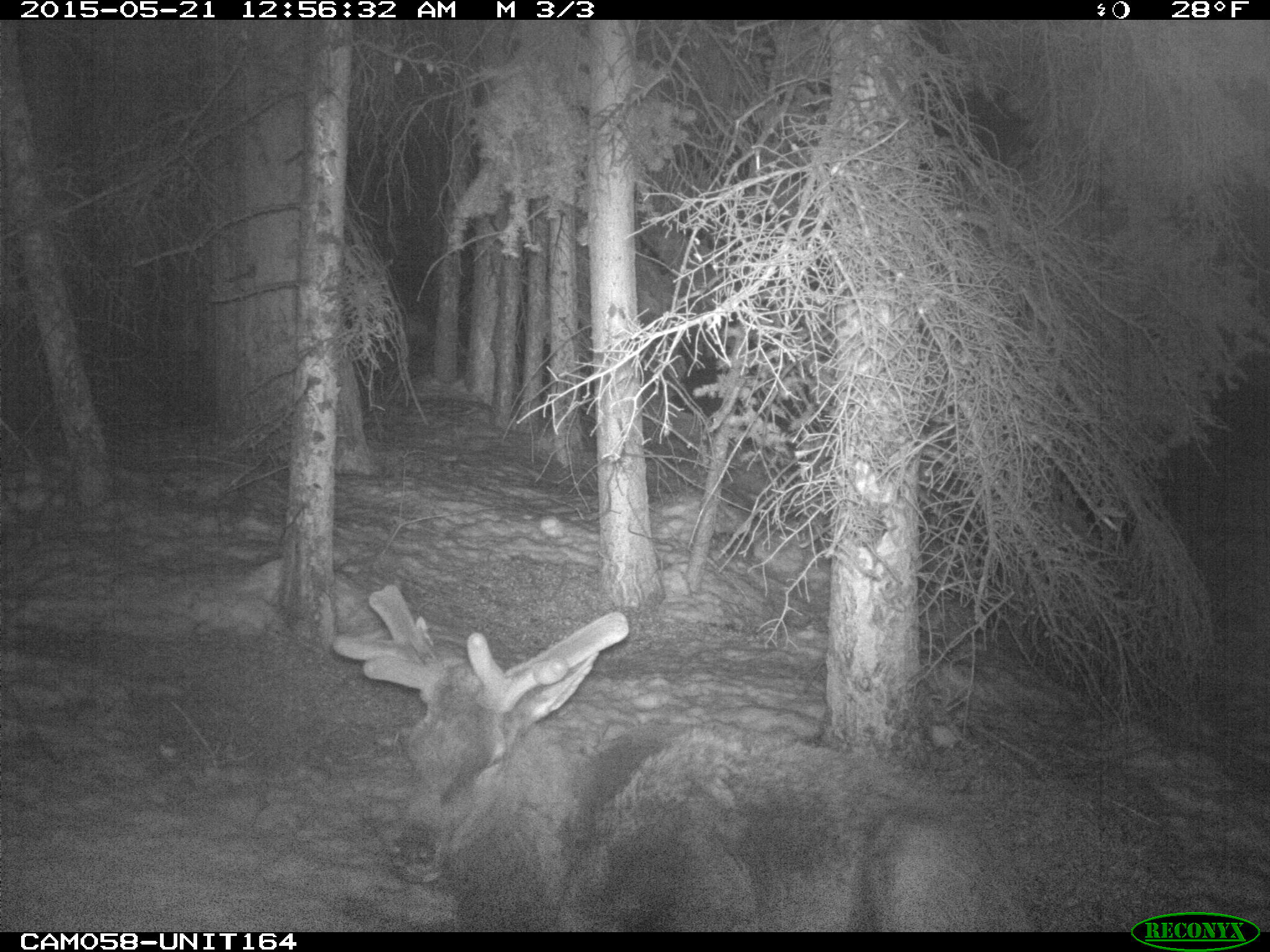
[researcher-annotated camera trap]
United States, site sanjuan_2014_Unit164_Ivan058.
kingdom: Animalia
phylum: Chordata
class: Mammalia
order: Artiodactyla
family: Cervidae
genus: Cervus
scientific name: Cervus elaphus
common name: red deer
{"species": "Cervus elaphus (red deer)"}